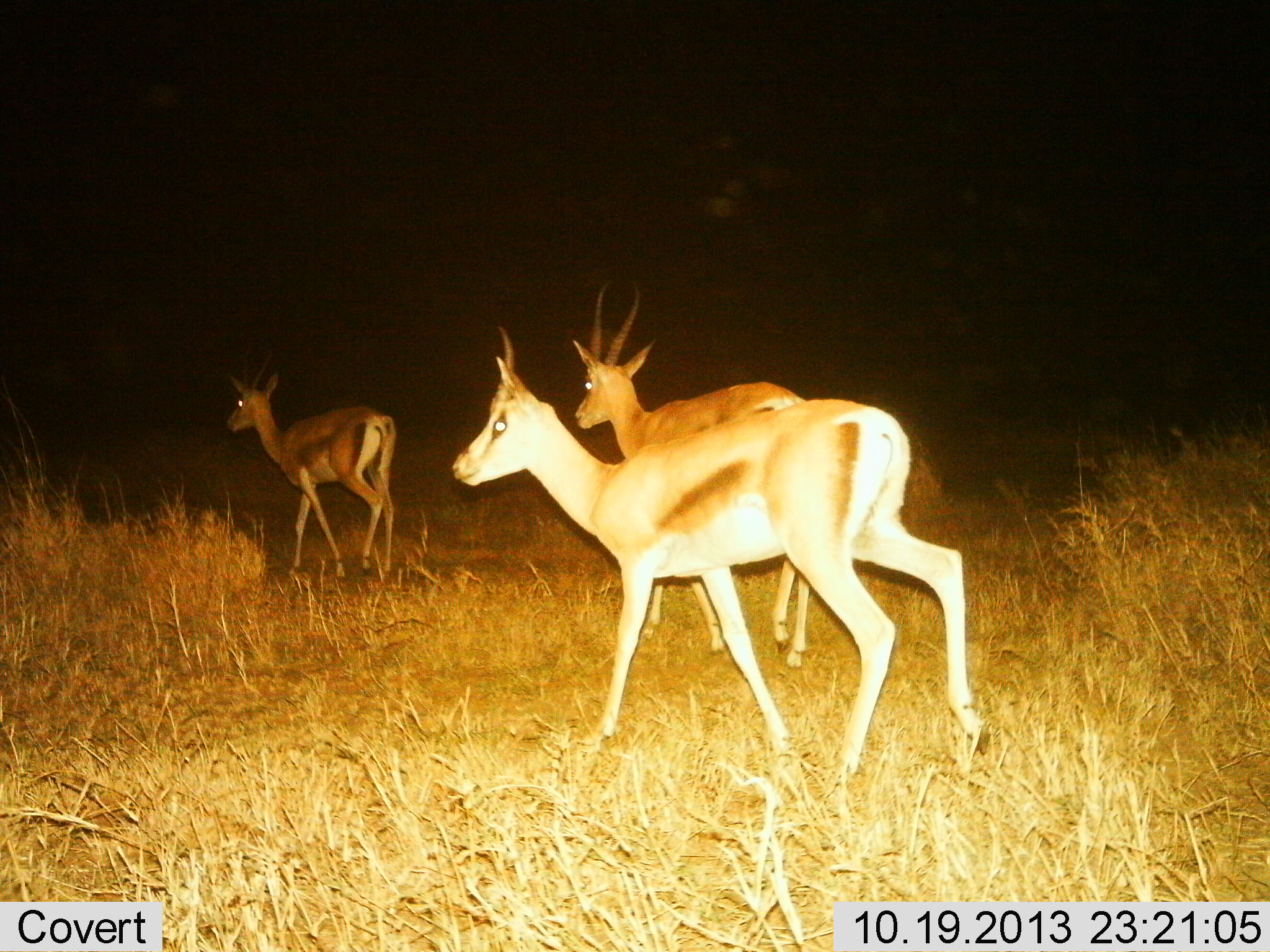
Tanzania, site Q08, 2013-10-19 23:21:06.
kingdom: Animalia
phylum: Chordata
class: Mammalia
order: Artiodactyla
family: Bovidae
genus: Nanger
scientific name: Nanger granti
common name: grant's gazelle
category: gazellegrants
Gazellegrants (grant's gazelle) (Nanger granti), count 3. Behavior (volunteer vote fractions): standing 5%, resting 0%, moving 95%, interacting 0%. Young present (vote fraction): 0%. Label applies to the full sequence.